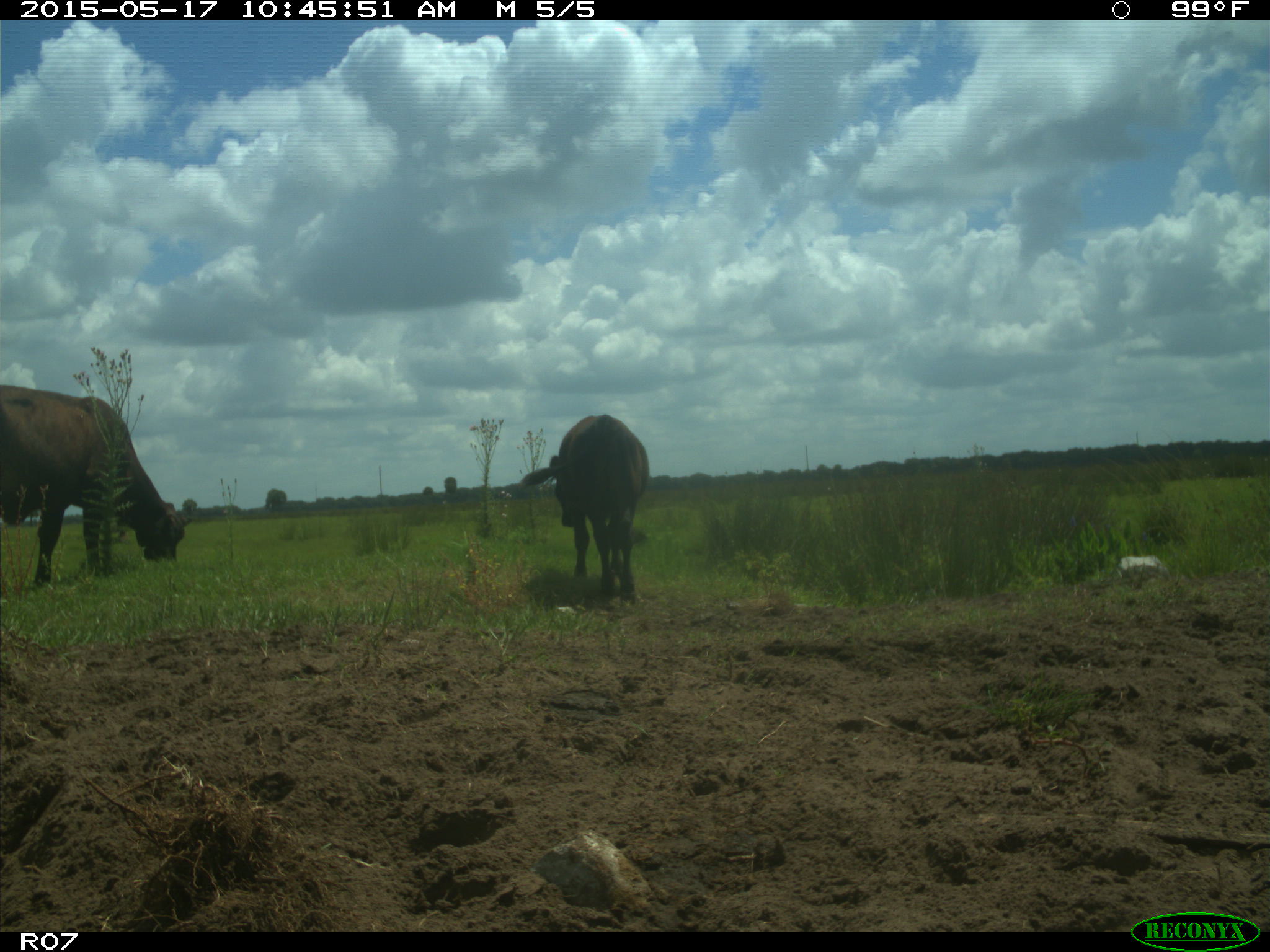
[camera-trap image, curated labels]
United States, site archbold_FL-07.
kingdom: Animalia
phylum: Chordata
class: Mammalia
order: Artiodactyla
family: Bovidae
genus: Bos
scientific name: Bos taurus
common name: domestic cow